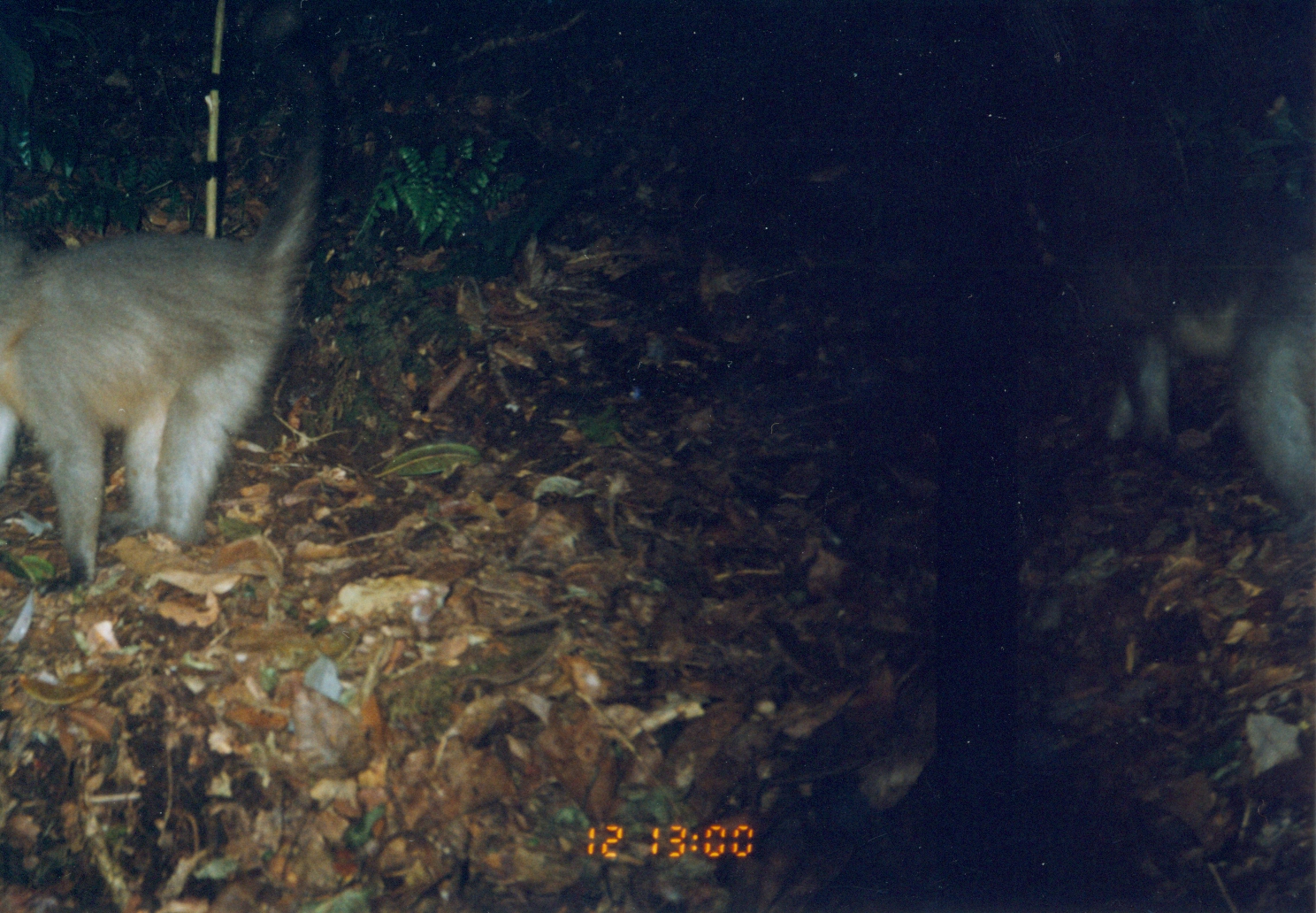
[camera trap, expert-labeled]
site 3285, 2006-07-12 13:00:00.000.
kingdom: Animalia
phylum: Chordata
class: Mammalia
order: Primates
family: Cercopithecidae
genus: Cercocebus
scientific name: Cercocebus sanjei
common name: sanje mangabey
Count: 1.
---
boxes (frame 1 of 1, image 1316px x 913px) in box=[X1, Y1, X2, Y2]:
cercocebus sanjei: box=[1, 5, 326, 594]; box=[1018, 199, 1259, 443]